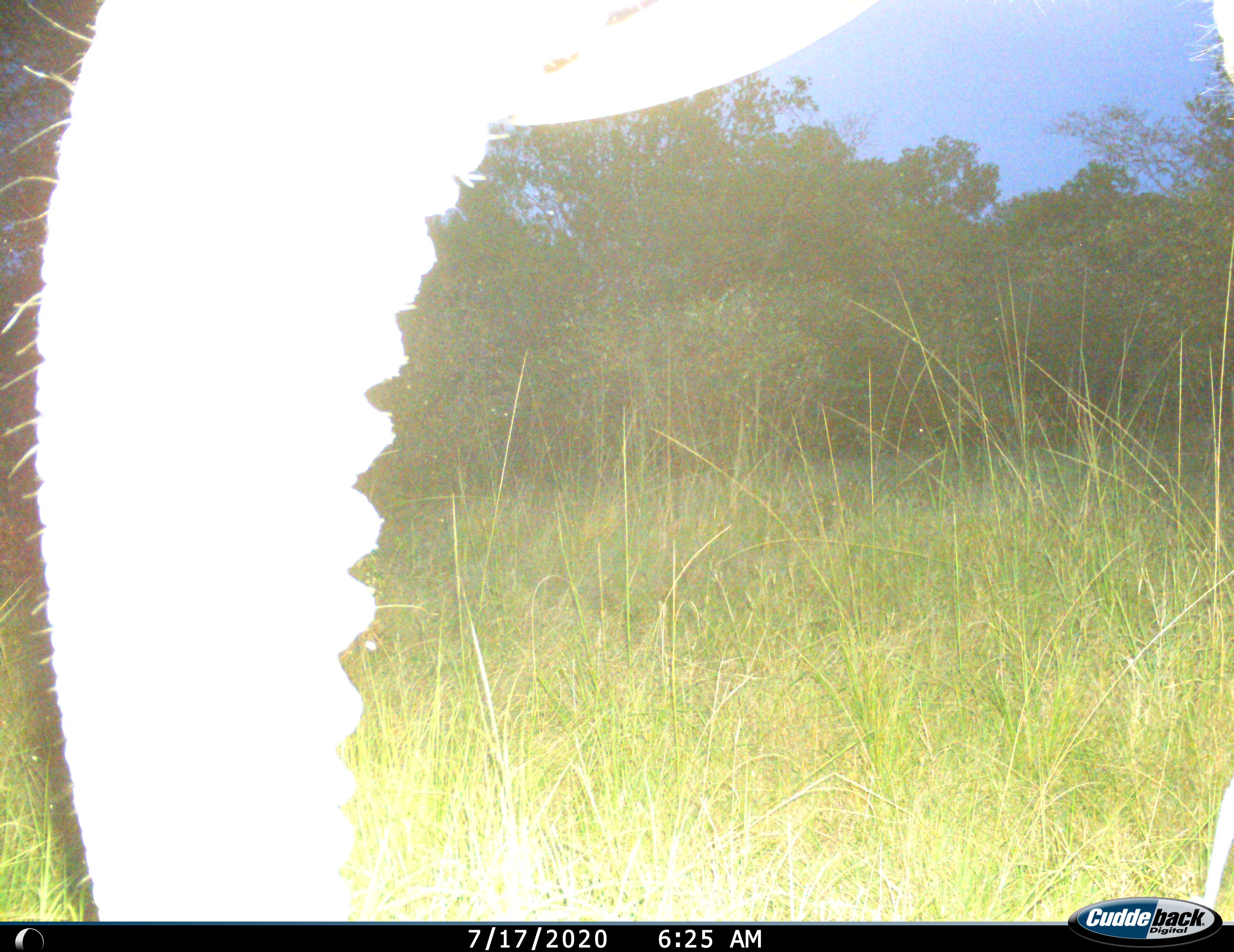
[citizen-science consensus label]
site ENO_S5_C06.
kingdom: Animalia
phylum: Chordata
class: Mammalia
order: Proboscidea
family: Elephantidae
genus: Loxodonta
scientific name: Loxodonta africana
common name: african bush elephant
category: elephant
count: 1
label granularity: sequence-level